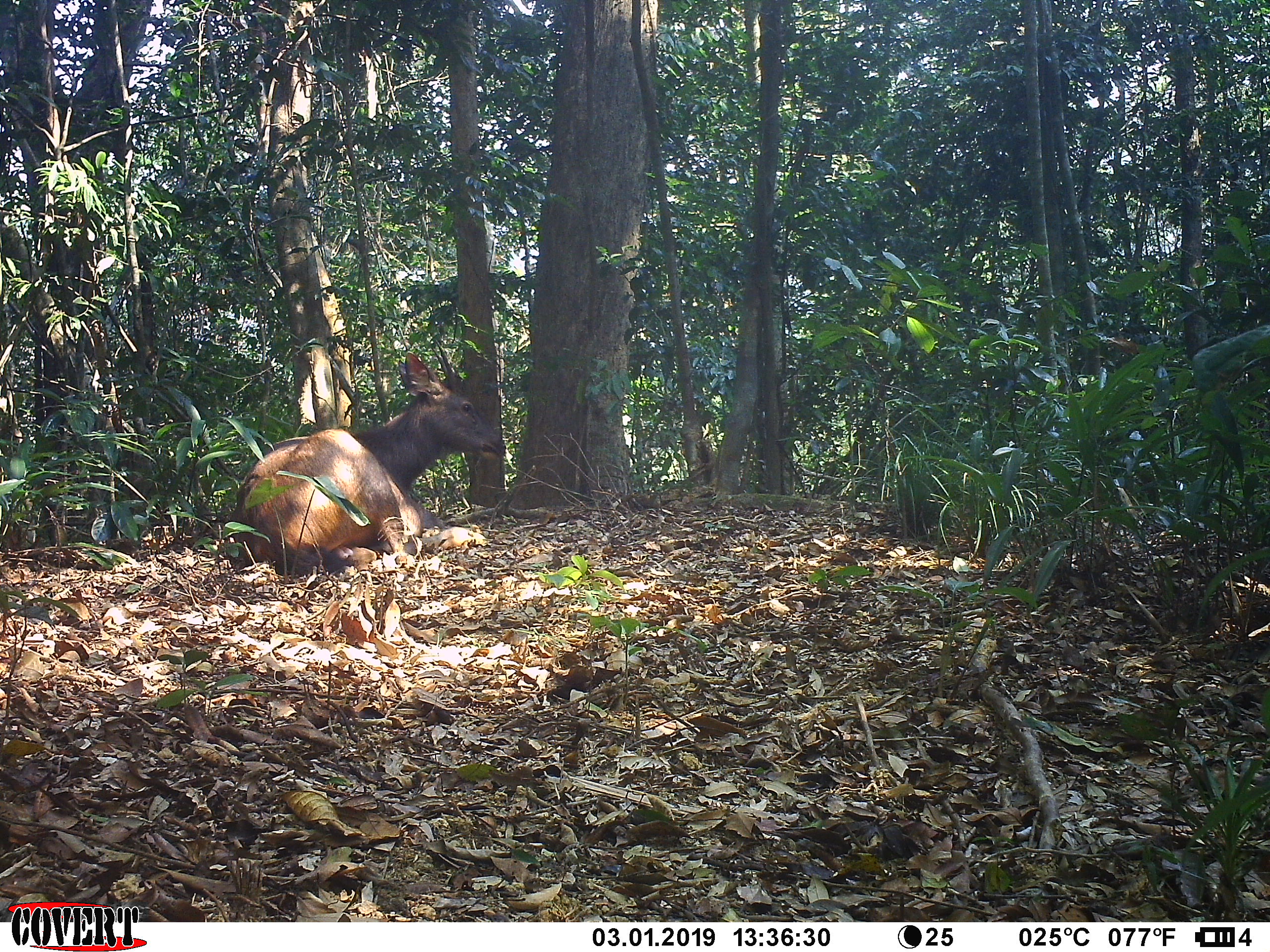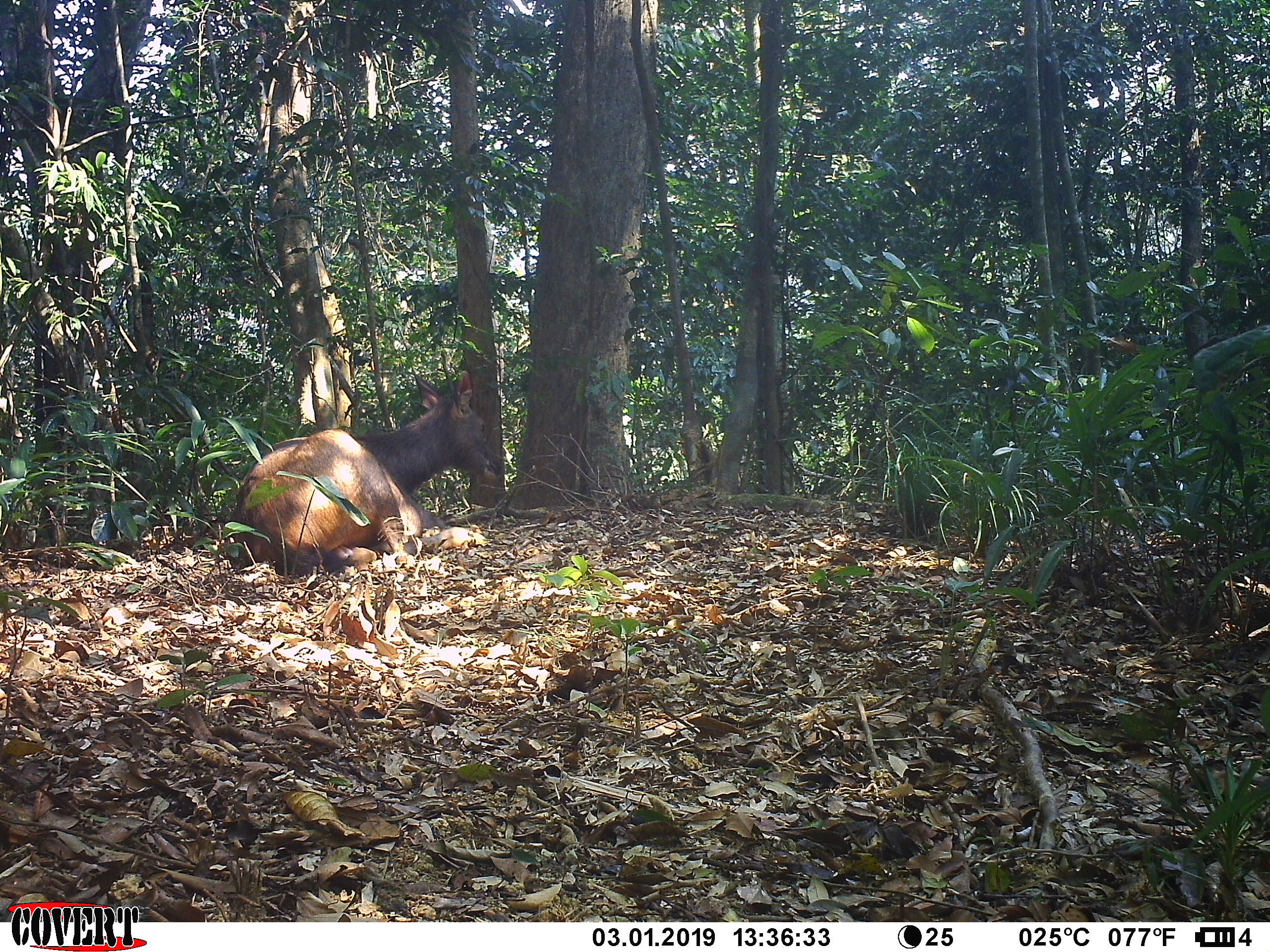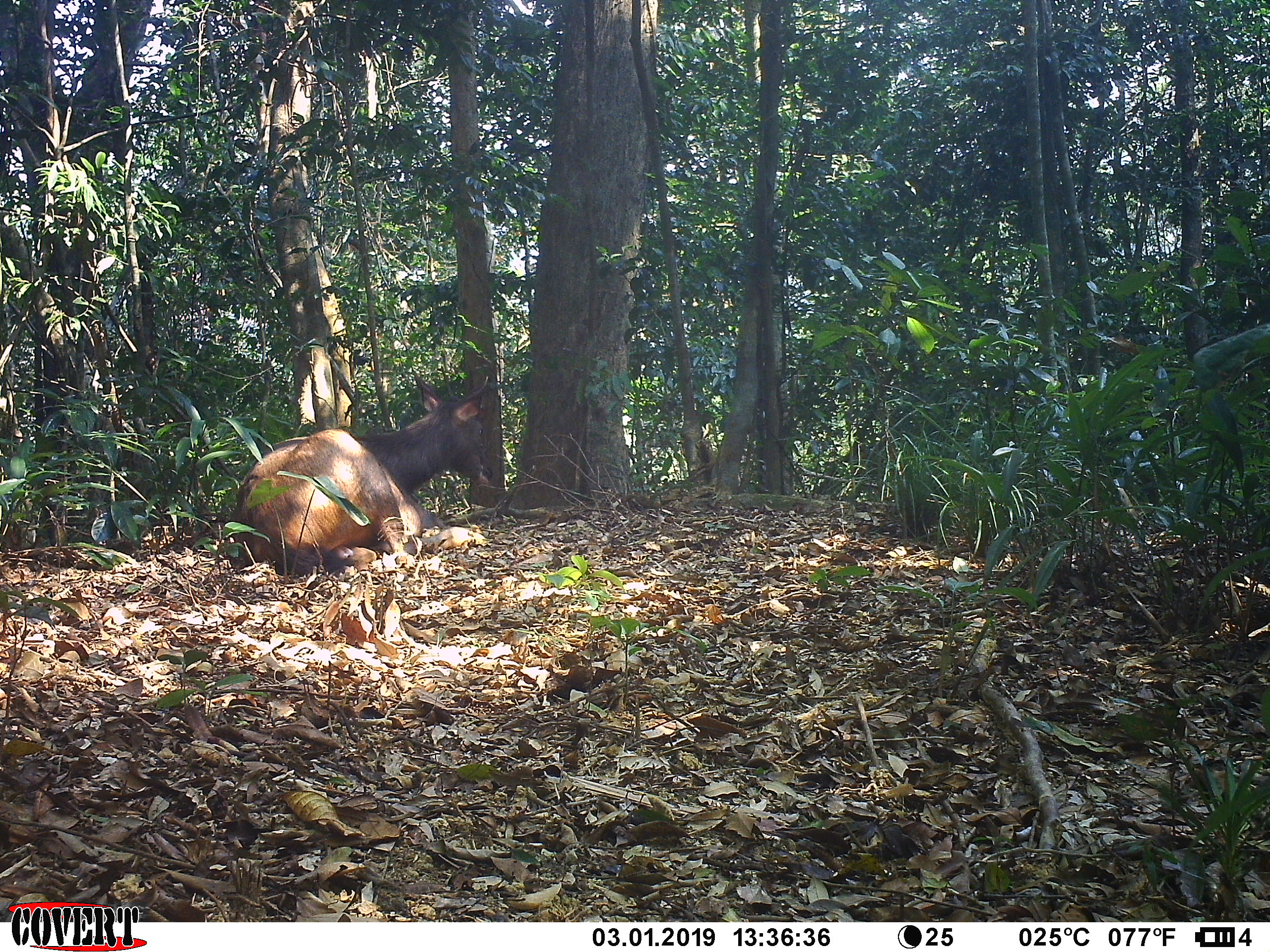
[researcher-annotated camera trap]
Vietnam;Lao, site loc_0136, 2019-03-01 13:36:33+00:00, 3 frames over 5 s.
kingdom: Animalia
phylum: Chordata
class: Mammalia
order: Artiodactyla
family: Cervidae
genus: Rusa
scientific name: Rusa unicolor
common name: sambar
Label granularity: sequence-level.